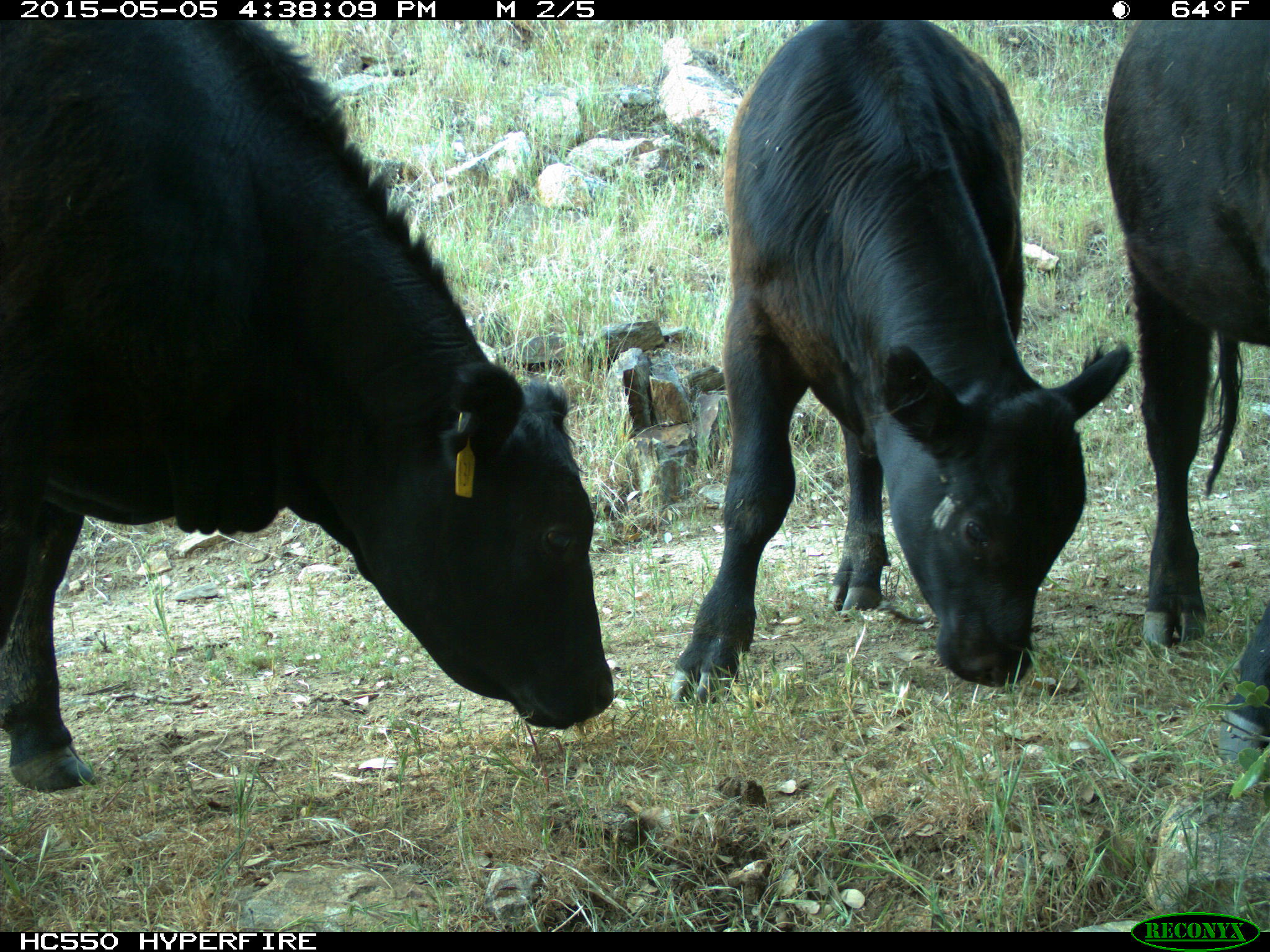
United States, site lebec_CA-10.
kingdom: Animalia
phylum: Chordata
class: Mammalia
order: Artiodactyla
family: Bovidae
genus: Bos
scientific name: Bos taurus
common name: domestic cow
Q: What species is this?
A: Bos taurus (domestic cow).